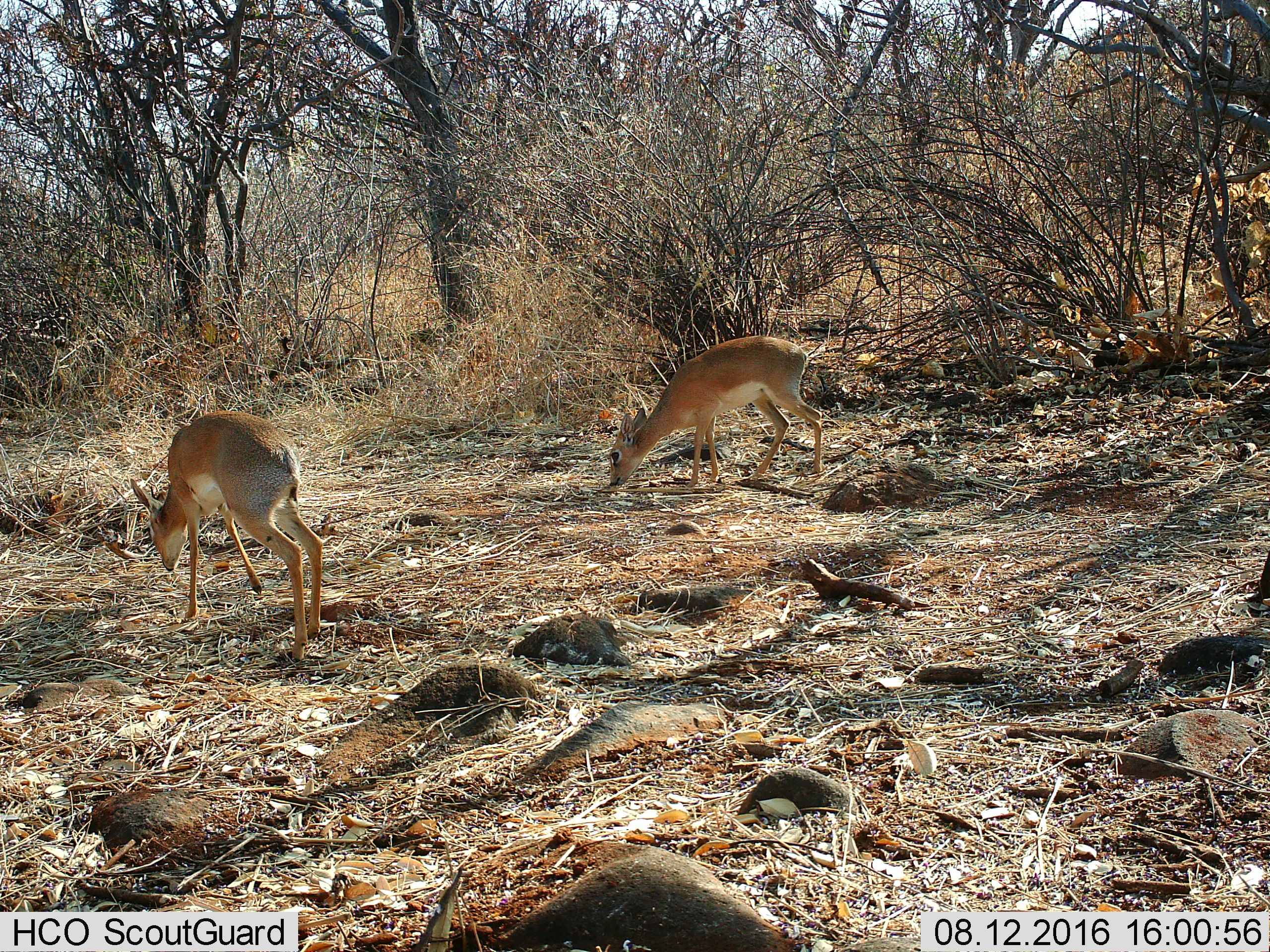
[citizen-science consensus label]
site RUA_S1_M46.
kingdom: Animalia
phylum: Chordata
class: Mammalia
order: Artiodactyla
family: Bovidae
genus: Madoqua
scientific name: Madoqua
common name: dik-dik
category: dikdik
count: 2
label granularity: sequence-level